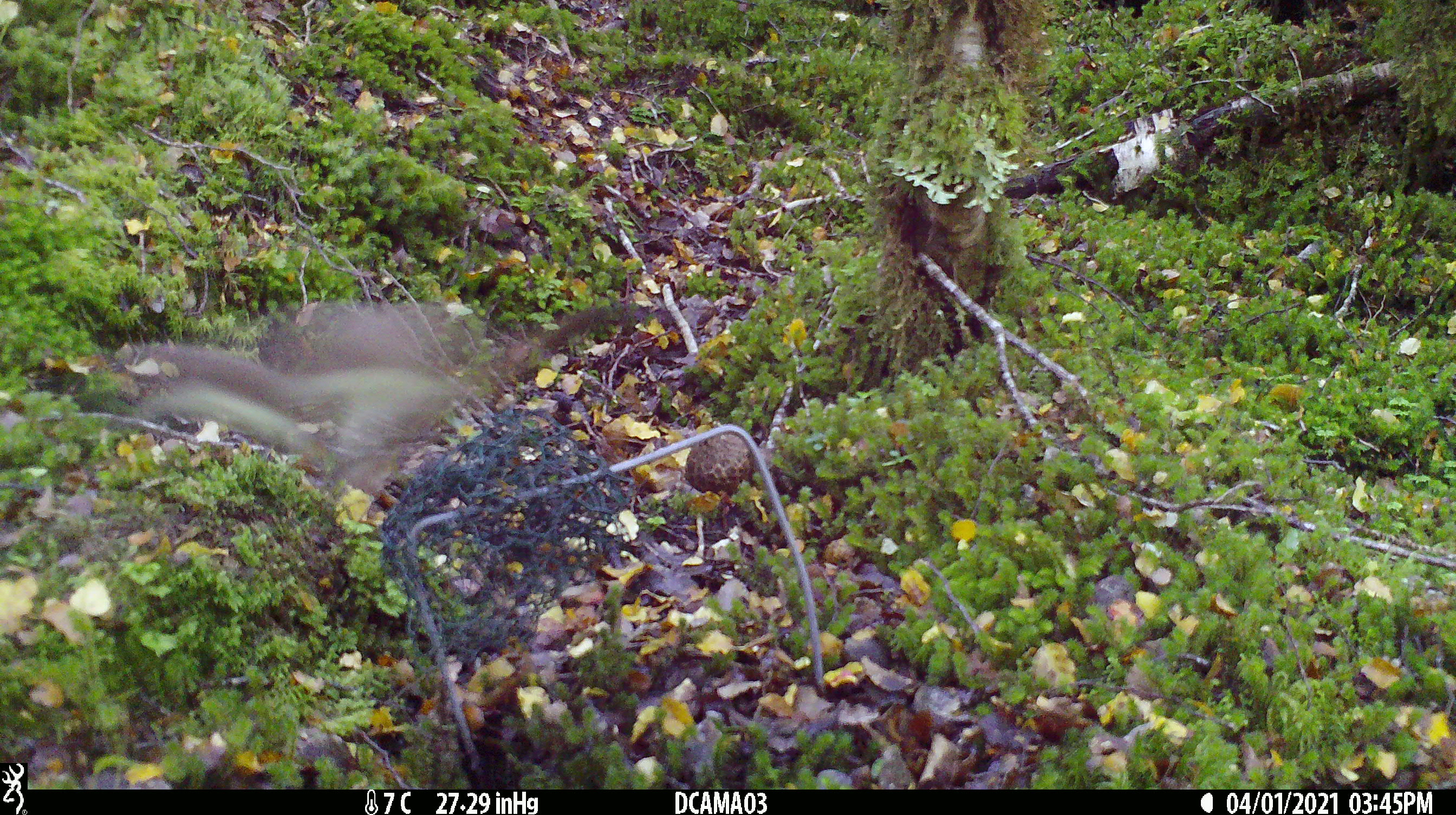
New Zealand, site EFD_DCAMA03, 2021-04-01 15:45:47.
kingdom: Animalia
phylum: Chordata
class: Mammalia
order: Carnivora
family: Mustelidae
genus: Mustela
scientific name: Mustela erminea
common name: stoat